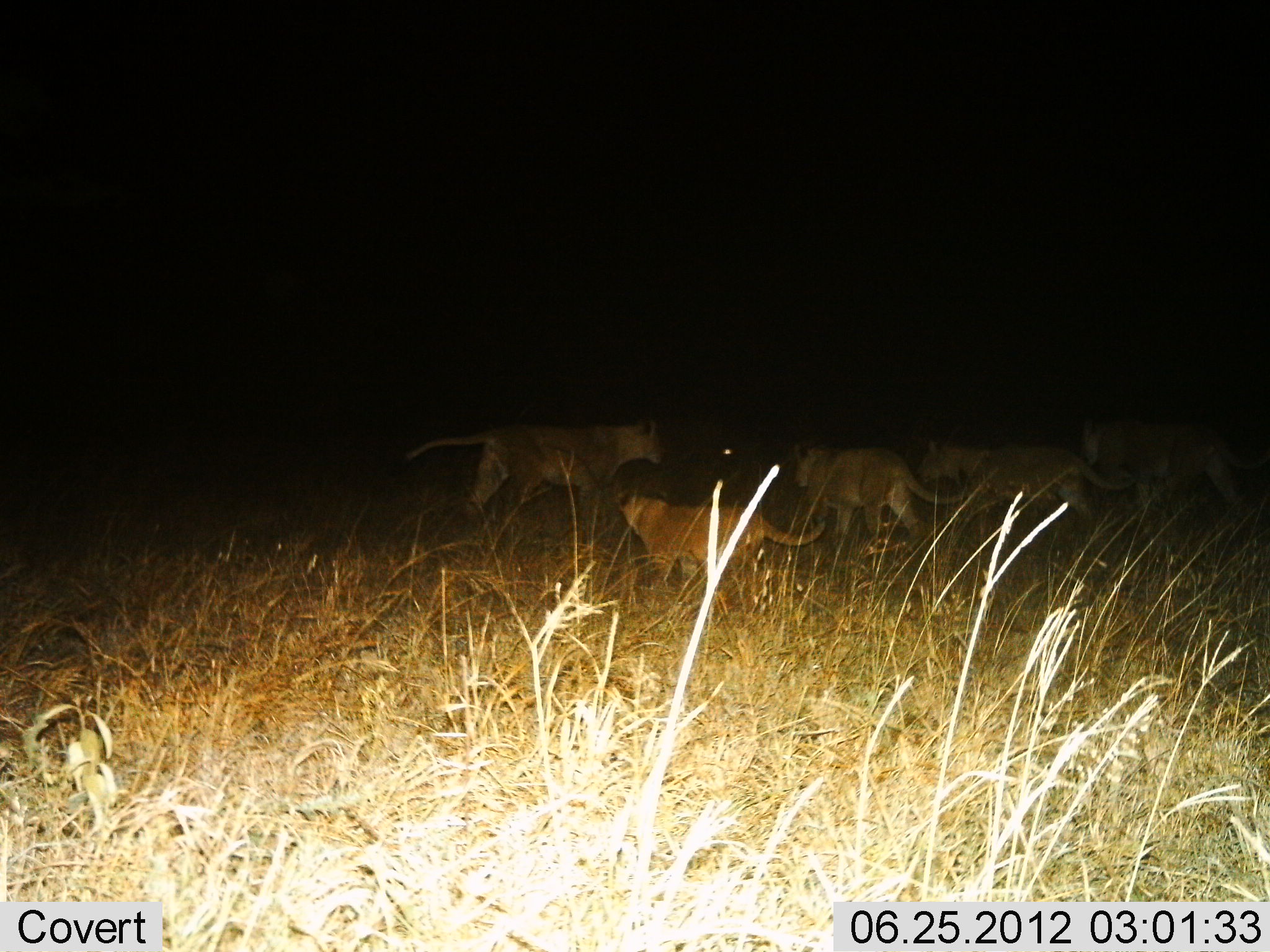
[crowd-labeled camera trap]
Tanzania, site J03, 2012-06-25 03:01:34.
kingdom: Animalia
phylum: Chordata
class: Mammalia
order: Carnivora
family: Felidae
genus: Panthera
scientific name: Panthera leo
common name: lion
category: lionfemale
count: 5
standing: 20%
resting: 0%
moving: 90%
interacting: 20%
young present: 30%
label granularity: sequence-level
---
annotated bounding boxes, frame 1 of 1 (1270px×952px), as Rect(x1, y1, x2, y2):
animal: Rect(400, 412, 664, 535); Rect(608, 479, 826, 586); Rect(1080, 417, 1270, 532); Rect(908, 441, 1133, 532); Rect(786, 441, 968, 542)